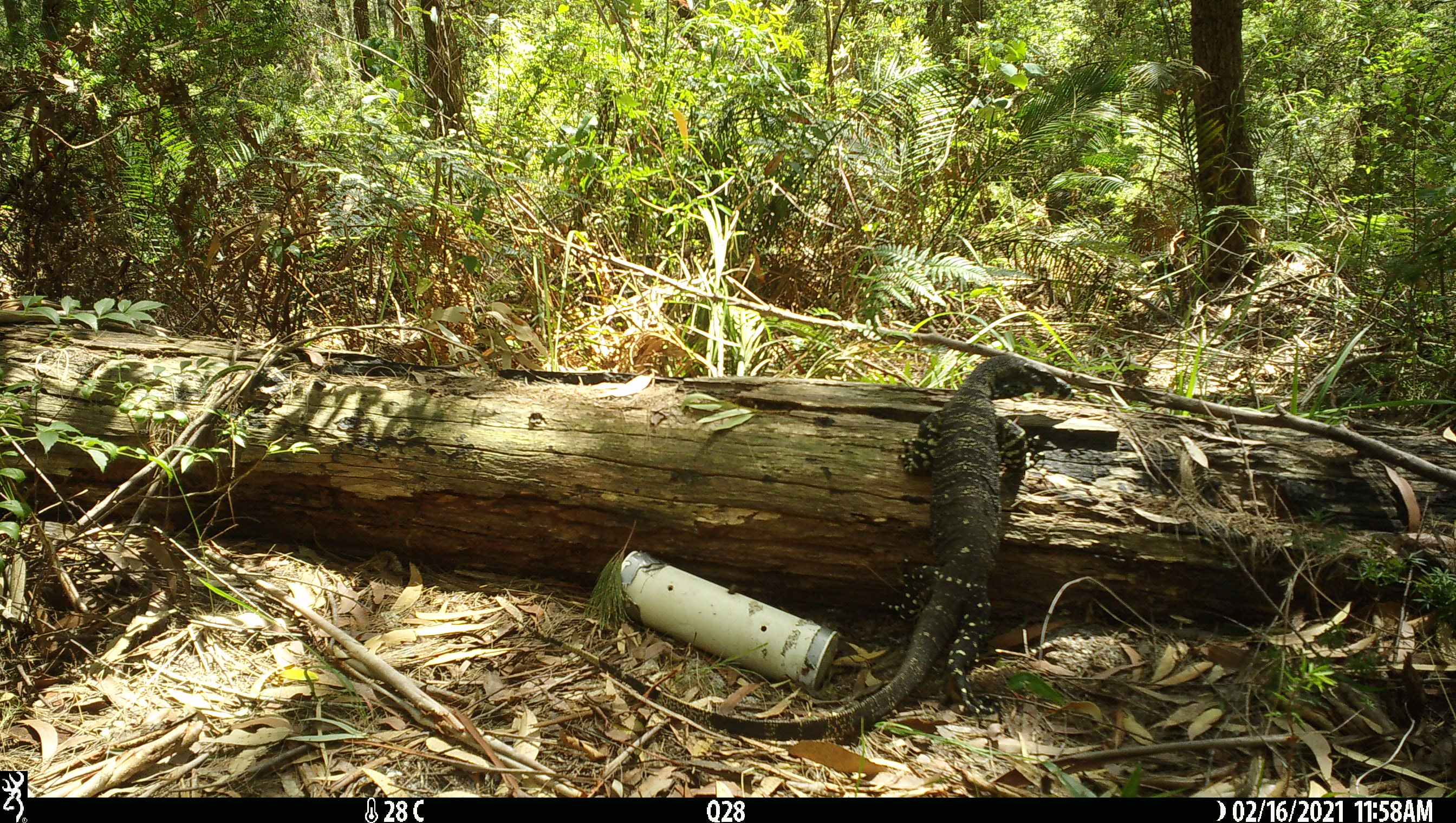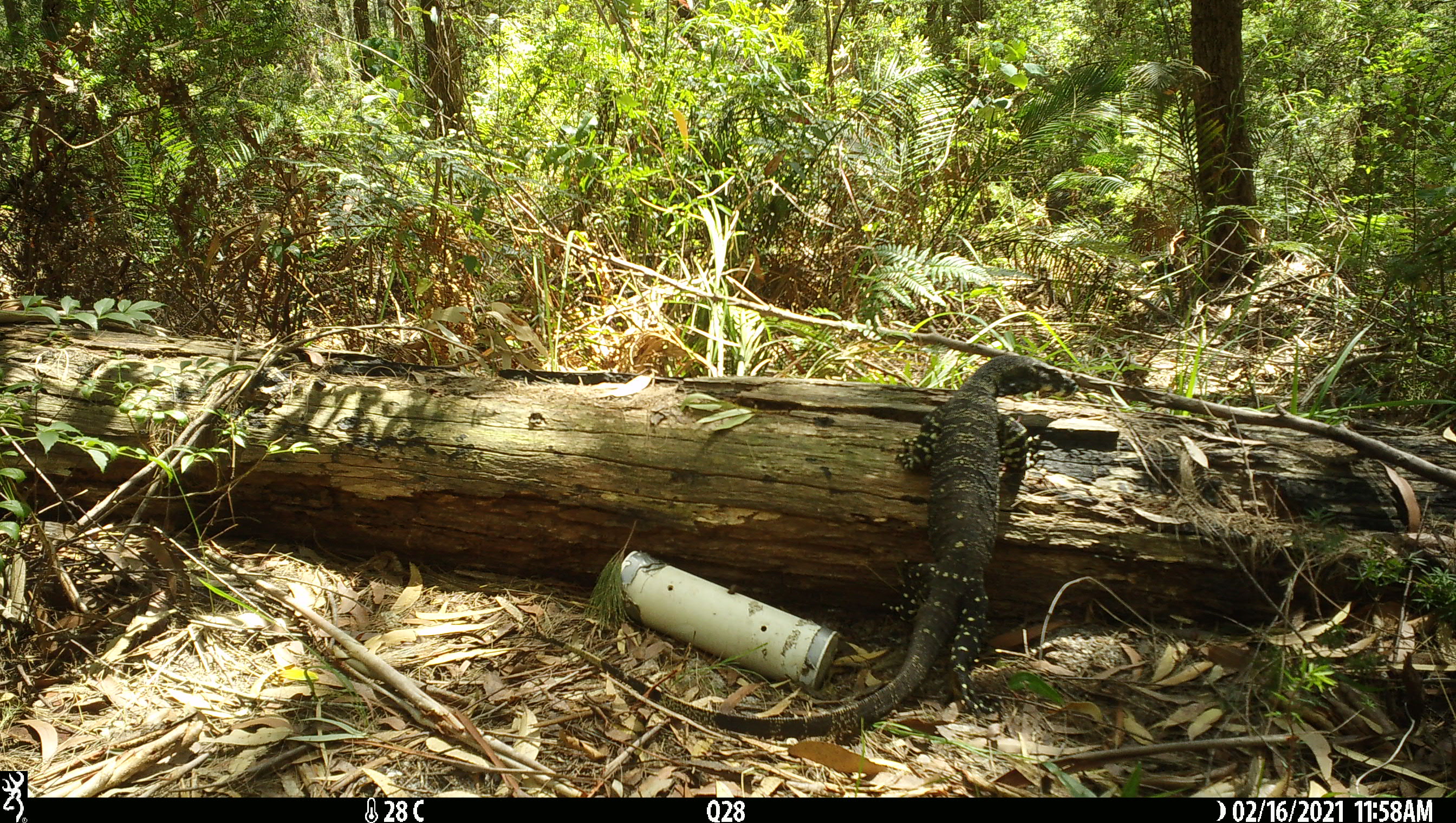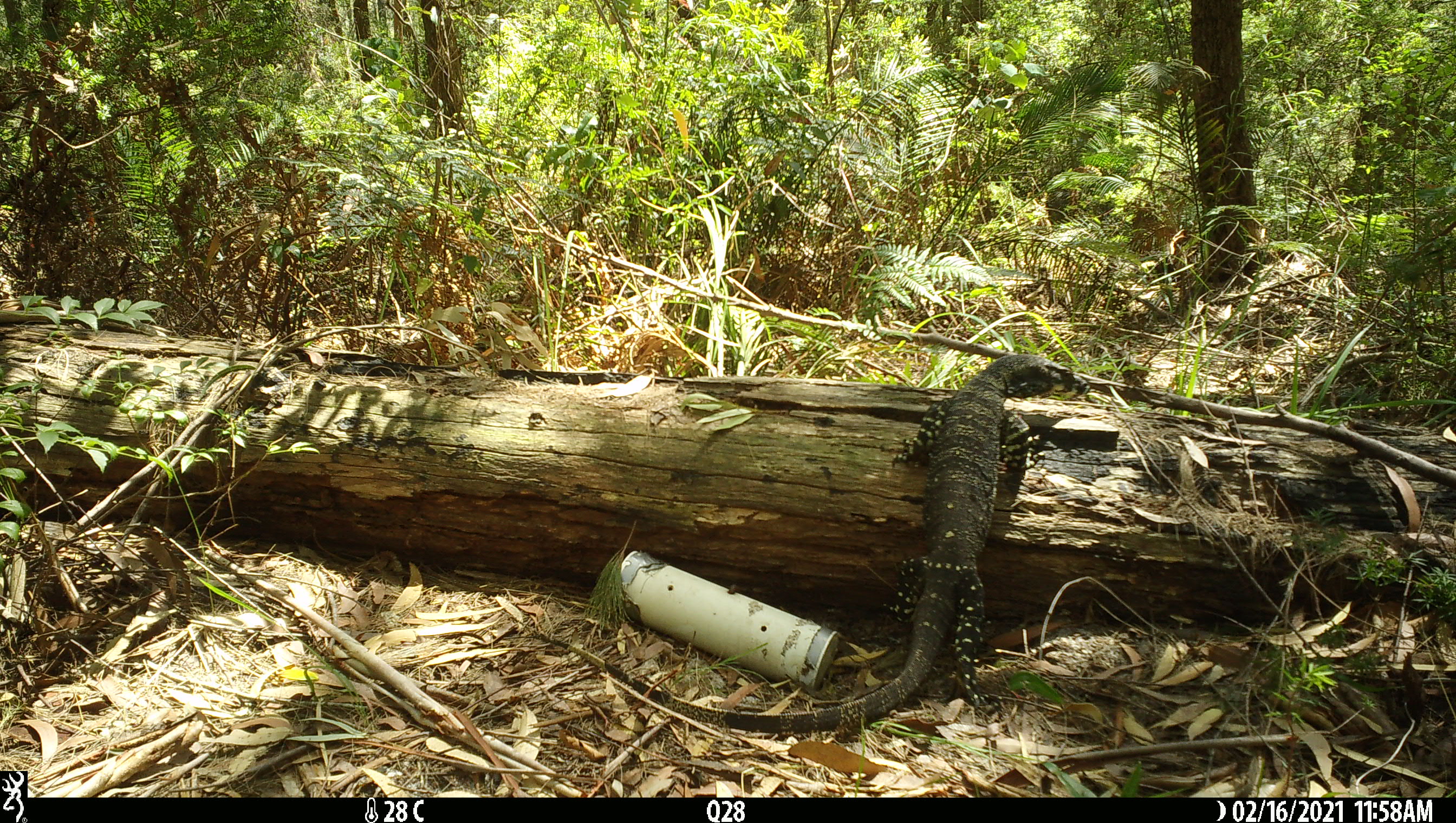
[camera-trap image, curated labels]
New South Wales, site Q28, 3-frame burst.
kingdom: Animalia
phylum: Chordata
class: Reptilia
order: Squamata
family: Varanidae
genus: Varanus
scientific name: Varanus varius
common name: lace monitor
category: goanna